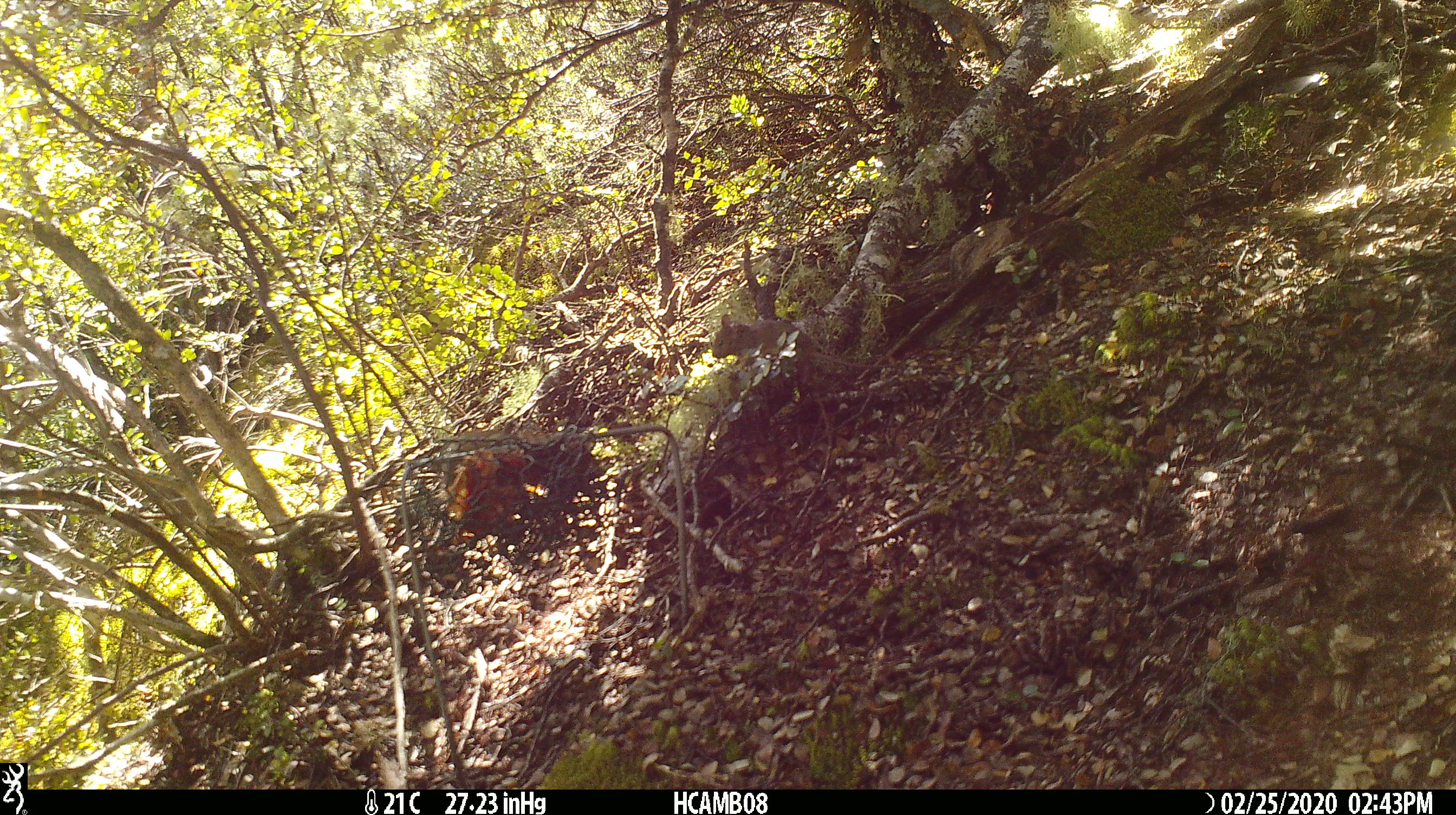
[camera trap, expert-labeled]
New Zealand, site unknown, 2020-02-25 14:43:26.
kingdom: Animalia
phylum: Chordata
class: Mammalia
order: Rodentia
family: Muridae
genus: Mus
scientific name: Mus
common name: mouse